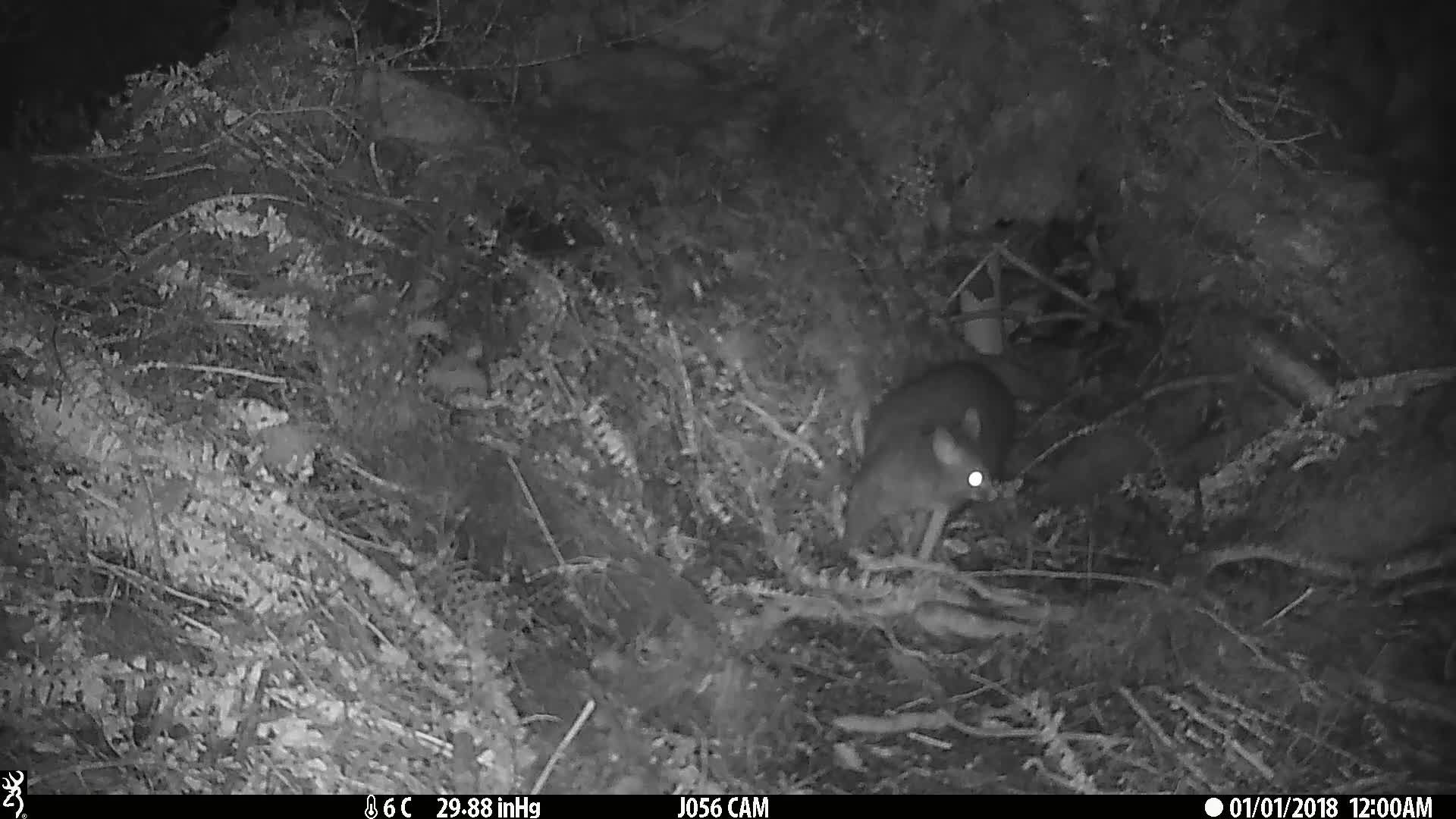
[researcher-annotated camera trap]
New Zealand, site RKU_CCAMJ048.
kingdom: Animalia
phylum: Chordata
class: Mammalia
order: Diprotodontia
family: Phalangeridae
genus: Trichosurus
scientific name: Trichosurus vulpecula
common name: common brushtail possum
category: possum